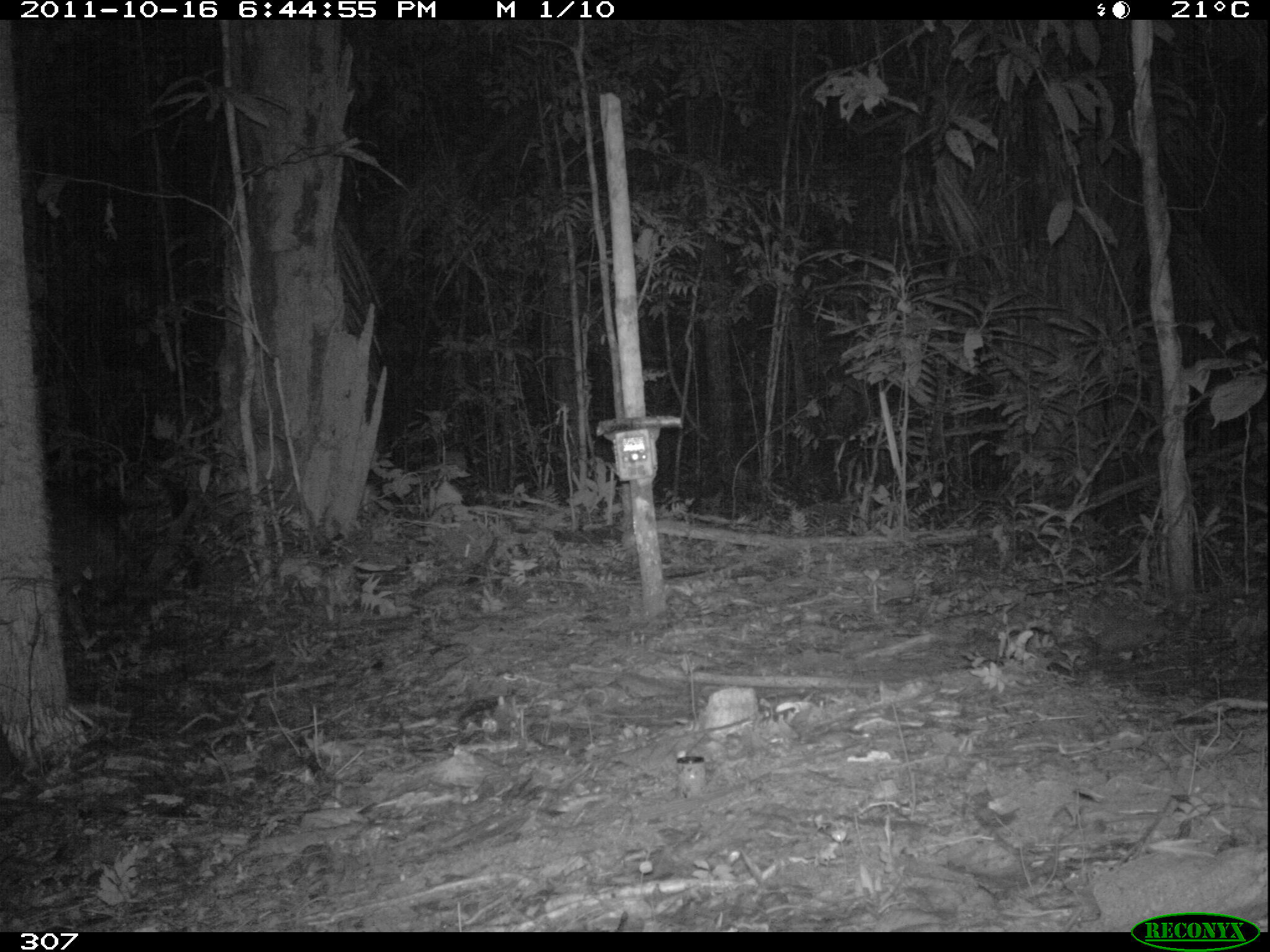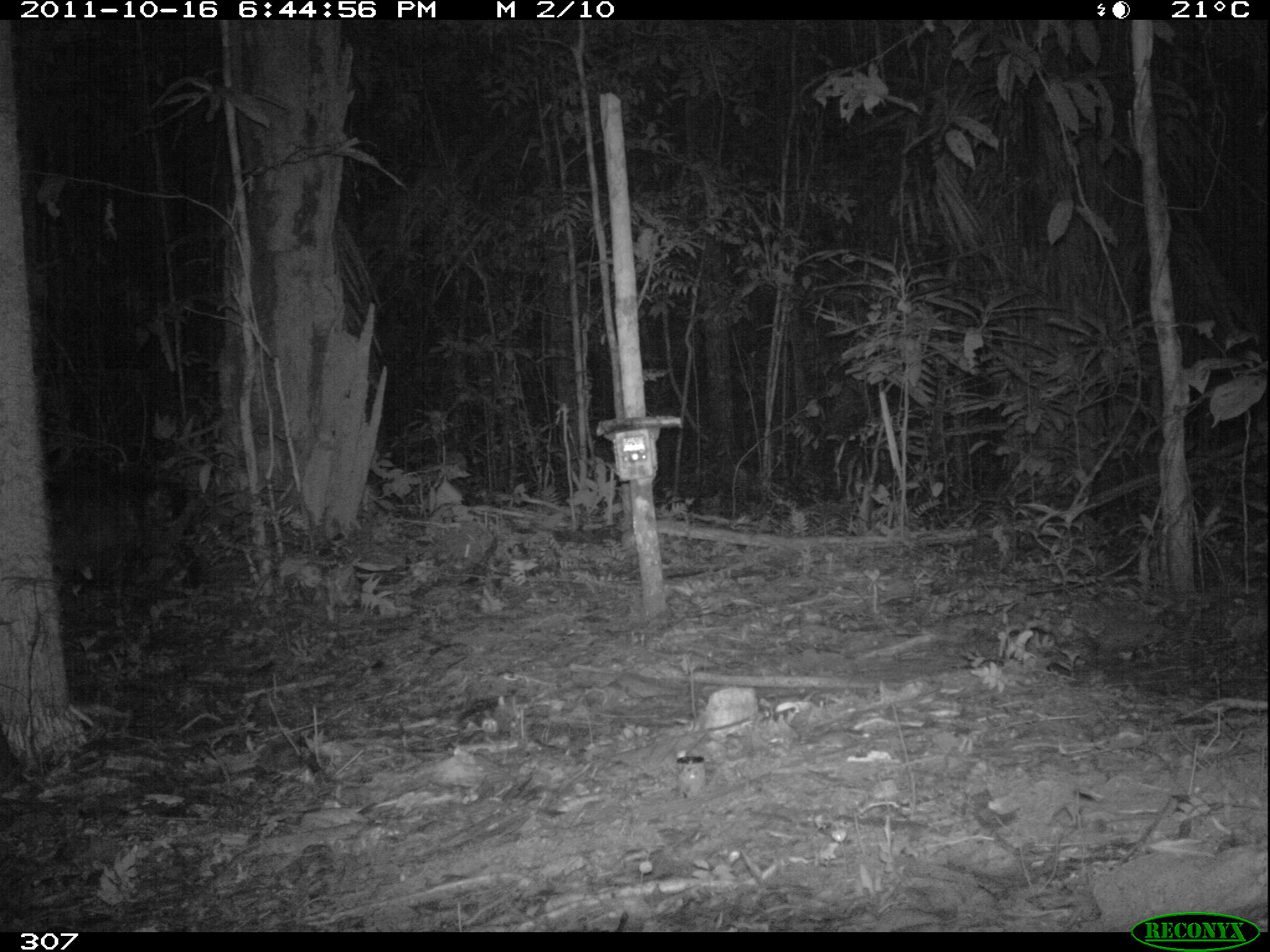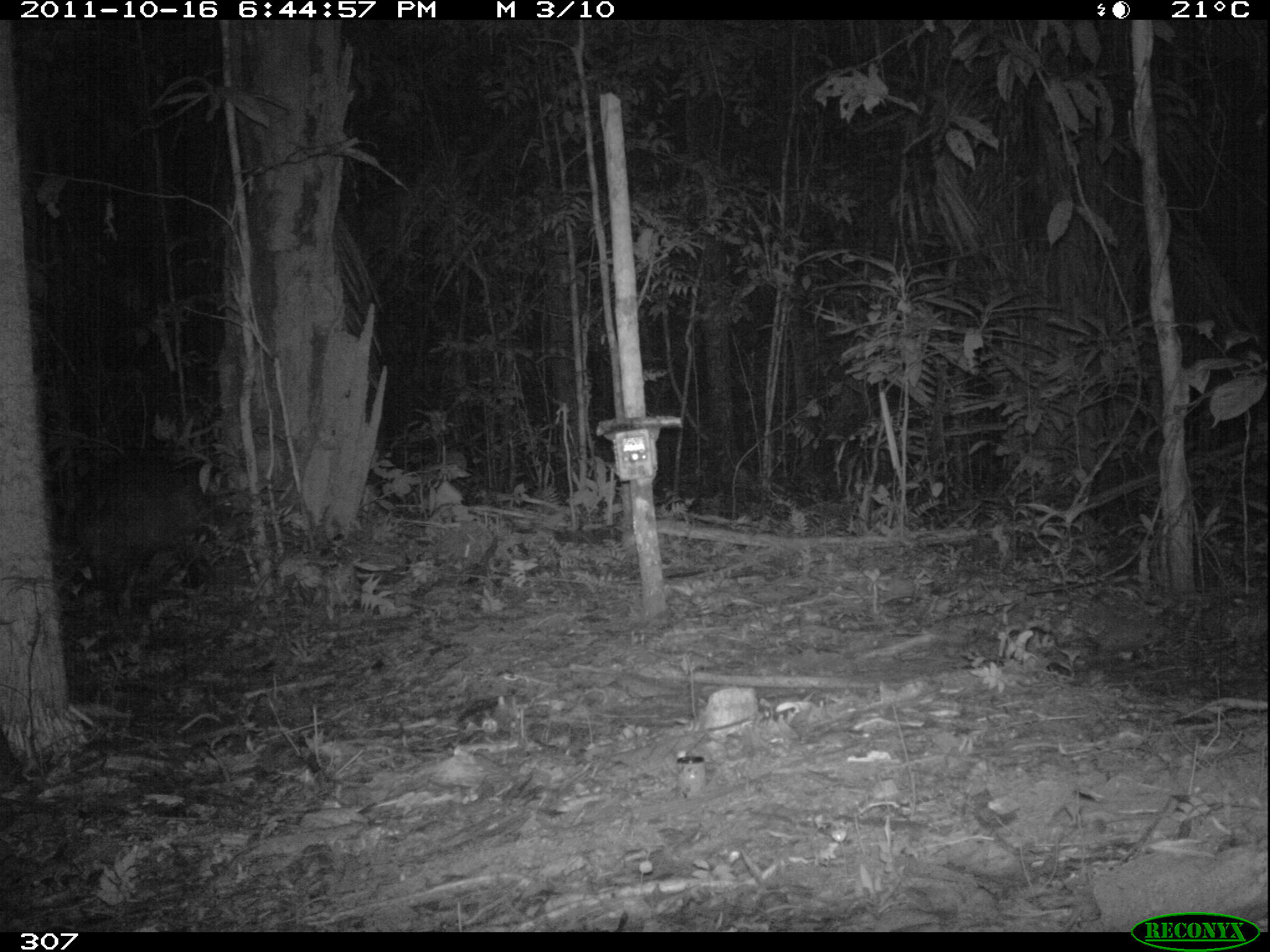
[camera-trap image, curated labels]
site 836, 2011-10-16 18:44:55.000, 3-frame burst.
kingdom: Animalia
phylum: Chordata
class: Mammalia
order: Artiodactyla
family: Tayassuidae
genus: Tayassu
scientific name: Tayassu pecari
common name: white-lipped peccary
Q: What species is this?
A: Tayassu pecari (white-lipped peccary).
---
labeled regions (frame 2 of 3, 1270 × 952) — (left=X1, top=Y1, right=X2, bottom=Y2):
tayassu pecari: (left=45, top=462, right=206, bottom=629)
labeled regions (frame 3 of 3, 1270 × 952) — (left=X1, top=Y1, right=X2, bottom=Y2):
tayassu pecari: (left=73, top=454, right=236, bottom=634)